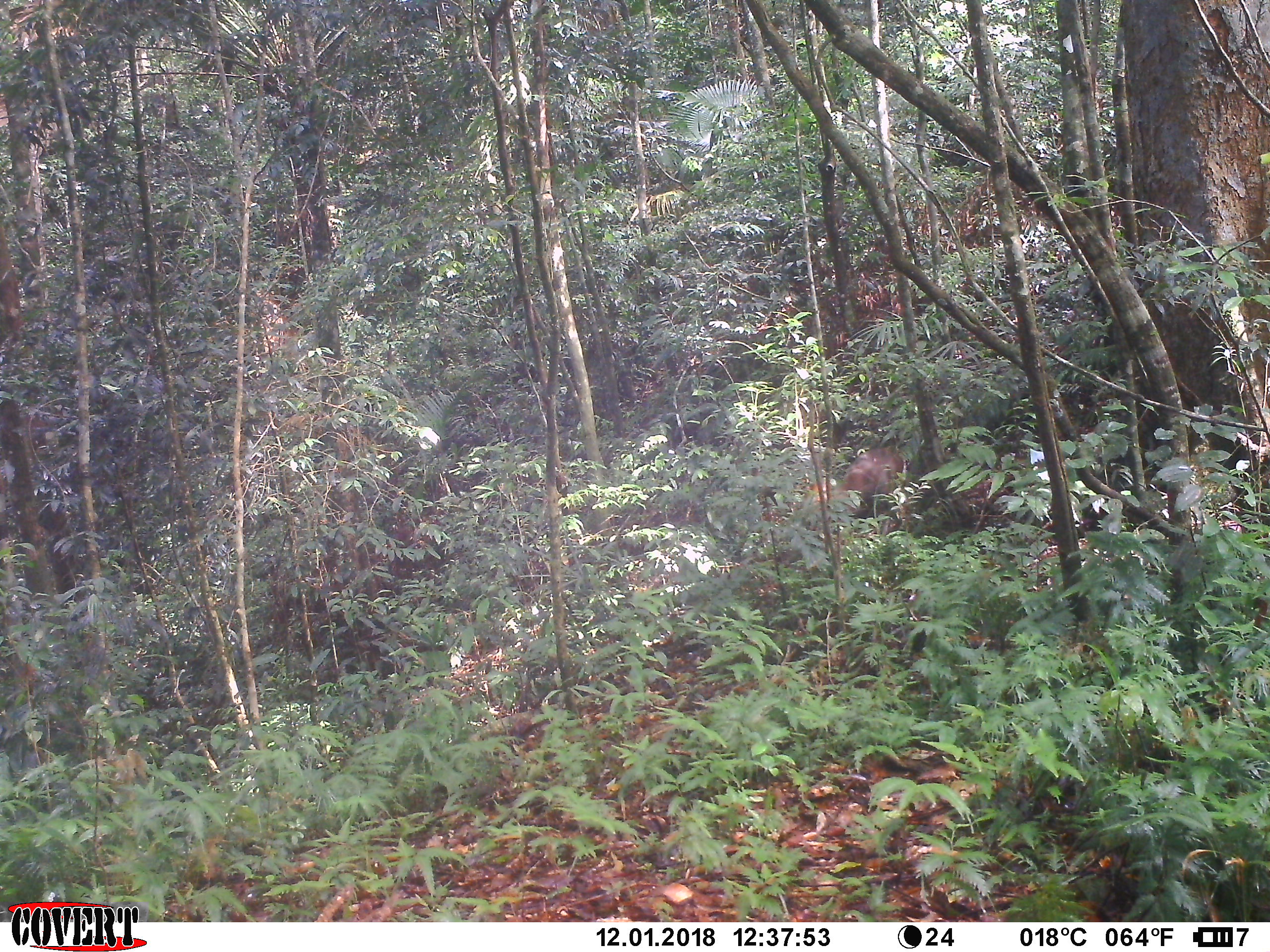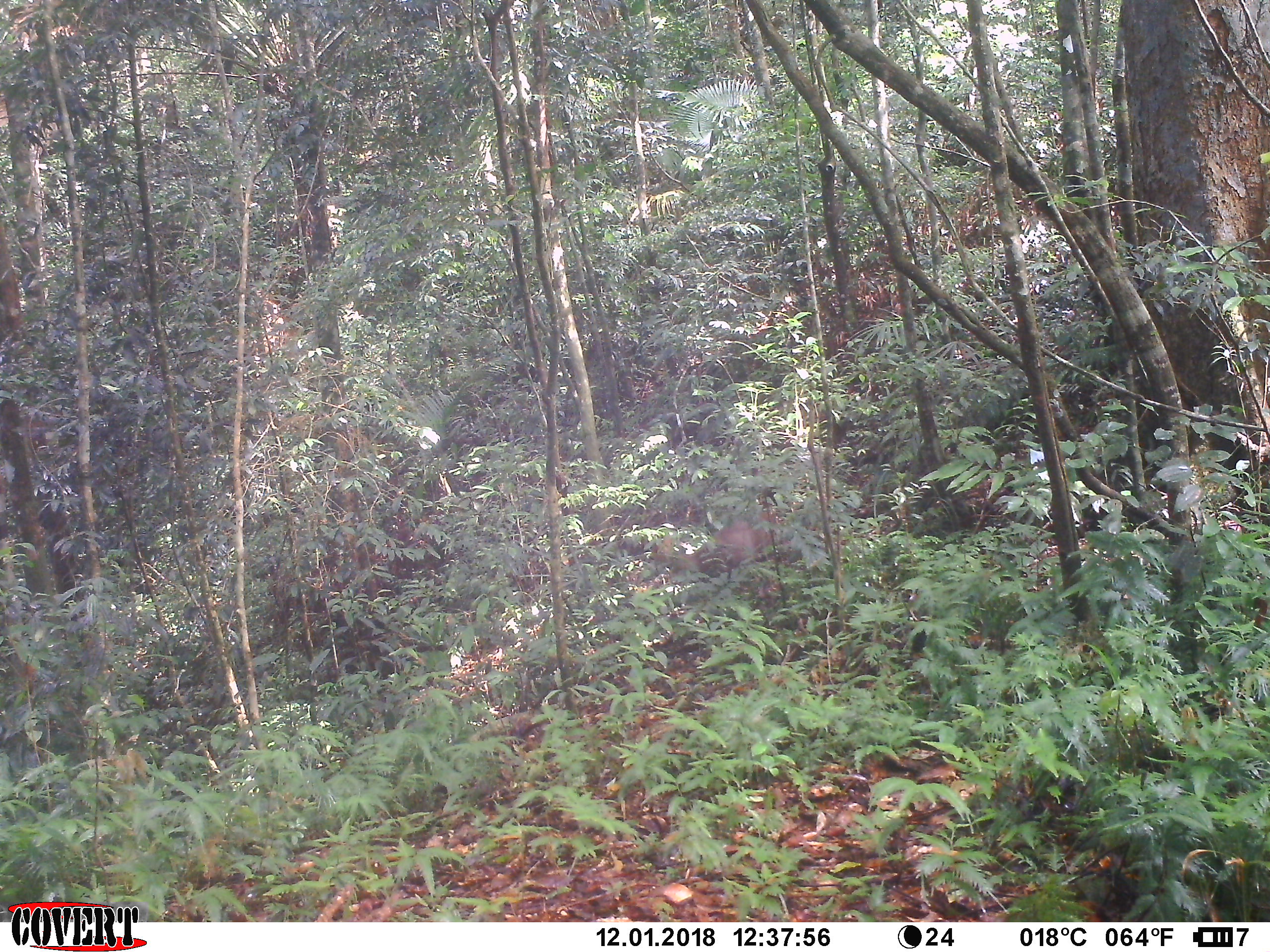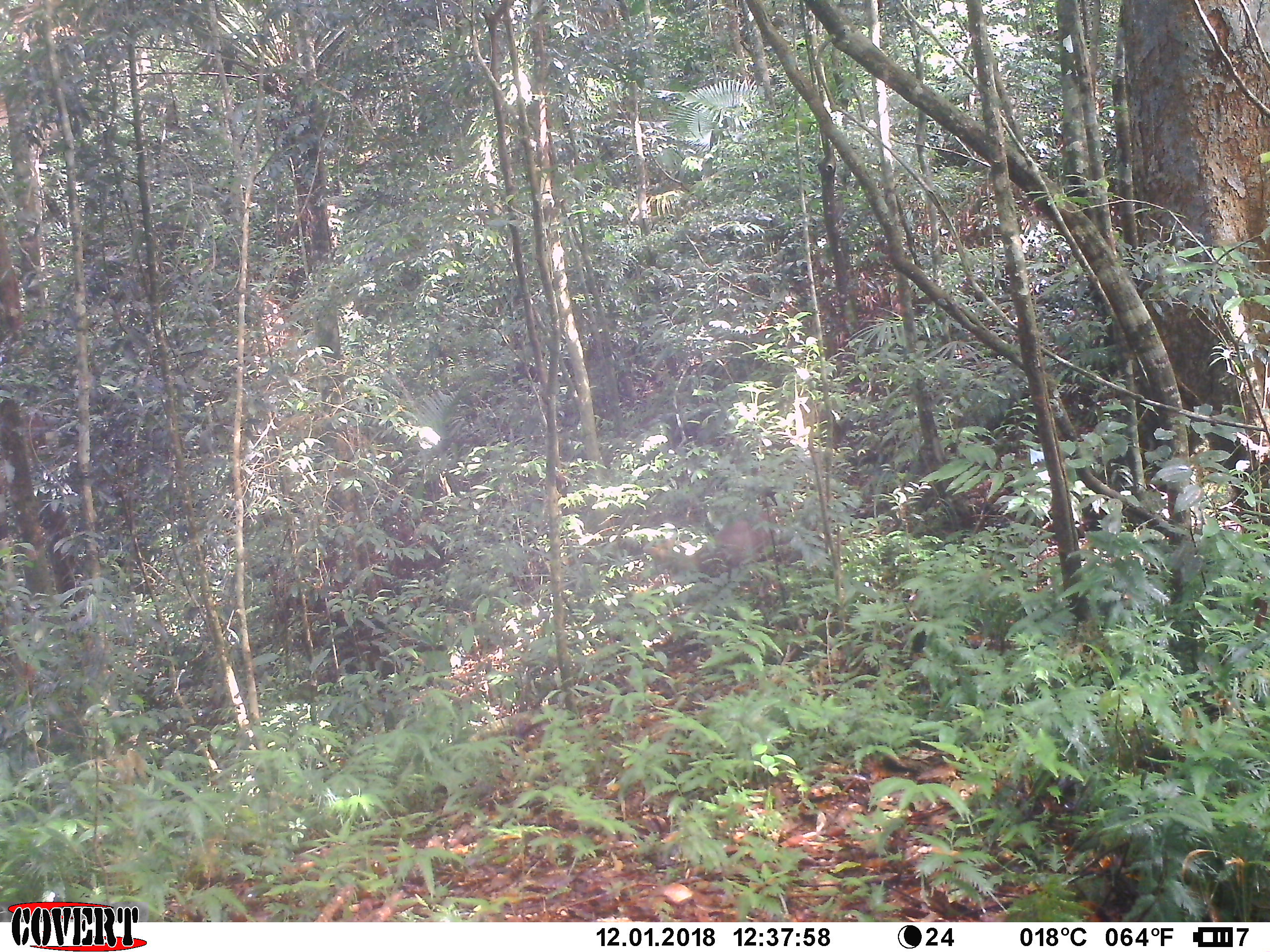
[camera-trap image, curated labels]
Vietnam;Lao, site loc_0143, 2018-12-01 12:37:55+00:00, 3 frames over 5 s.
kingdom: Animalia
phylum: Chordata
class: Mammalia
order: Artiodactyla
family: Cervidae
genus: Muntiacus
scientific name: Muntiacus rooseveltorum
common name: roosevelt's muntjac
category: roosevelts muntjac group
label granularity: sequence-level